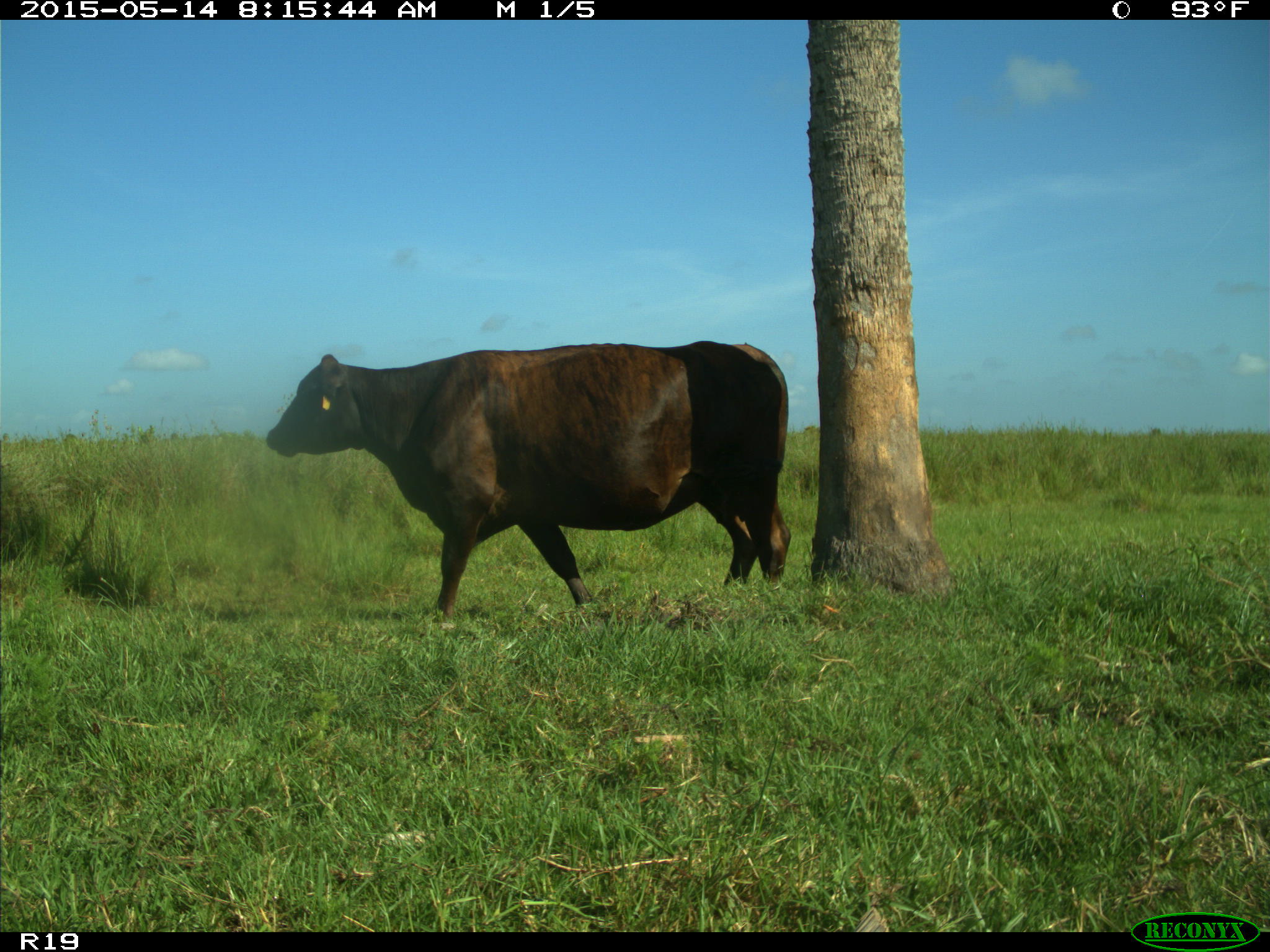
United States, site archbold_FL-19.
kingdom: Animalia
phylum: Chordata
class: Mammalia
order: Artiodactyla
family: Bovidae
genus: Bos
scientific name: Bos taurus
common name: domestic cow